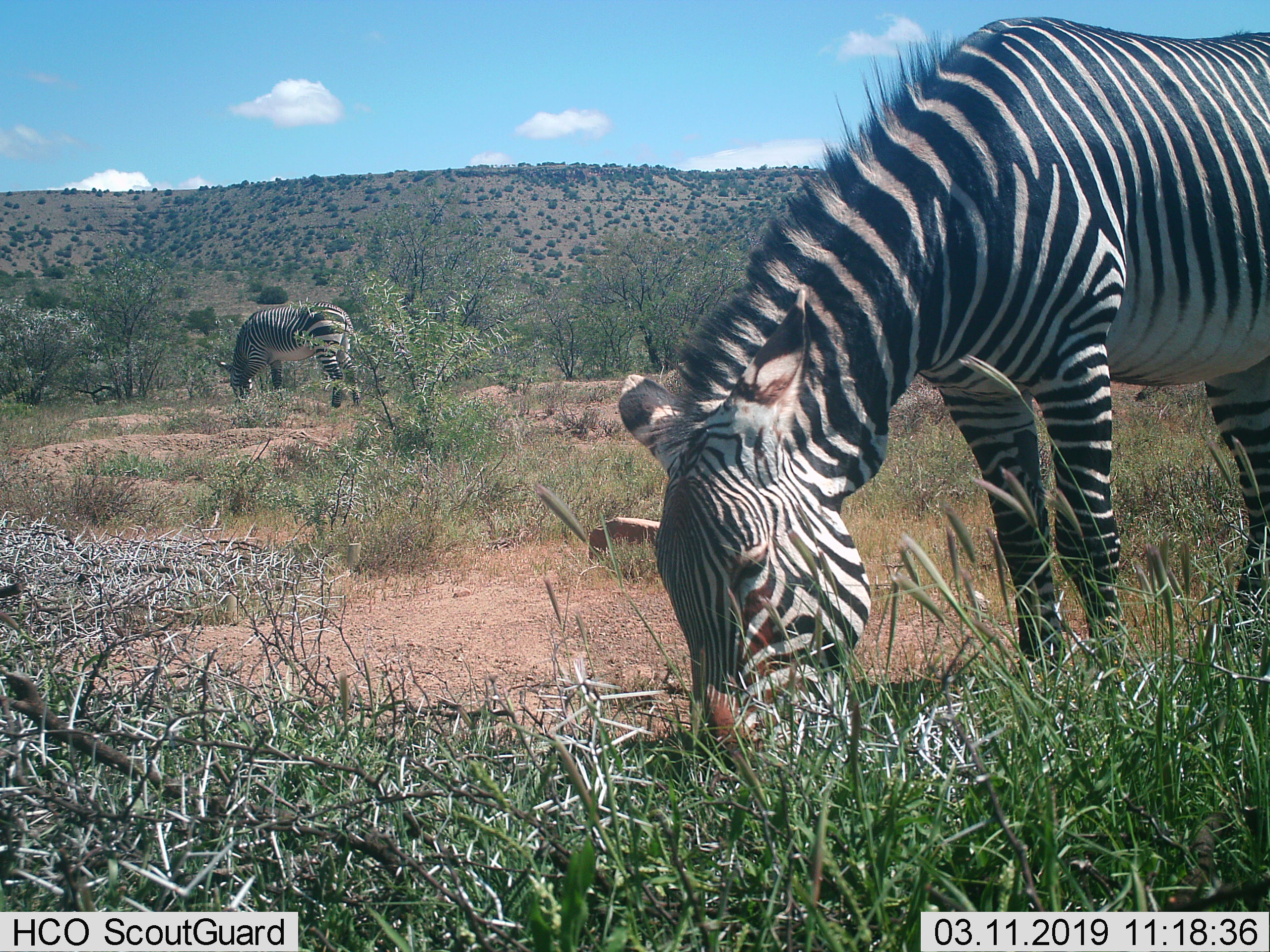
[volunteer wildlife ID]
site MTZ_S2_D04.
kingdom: Animalia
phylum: Chordata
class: Mammalia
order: Perissodactyla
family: Equidae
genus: Equus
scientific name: Equus zebra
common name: mountain zebra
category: zebramountain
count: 2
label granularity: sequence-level